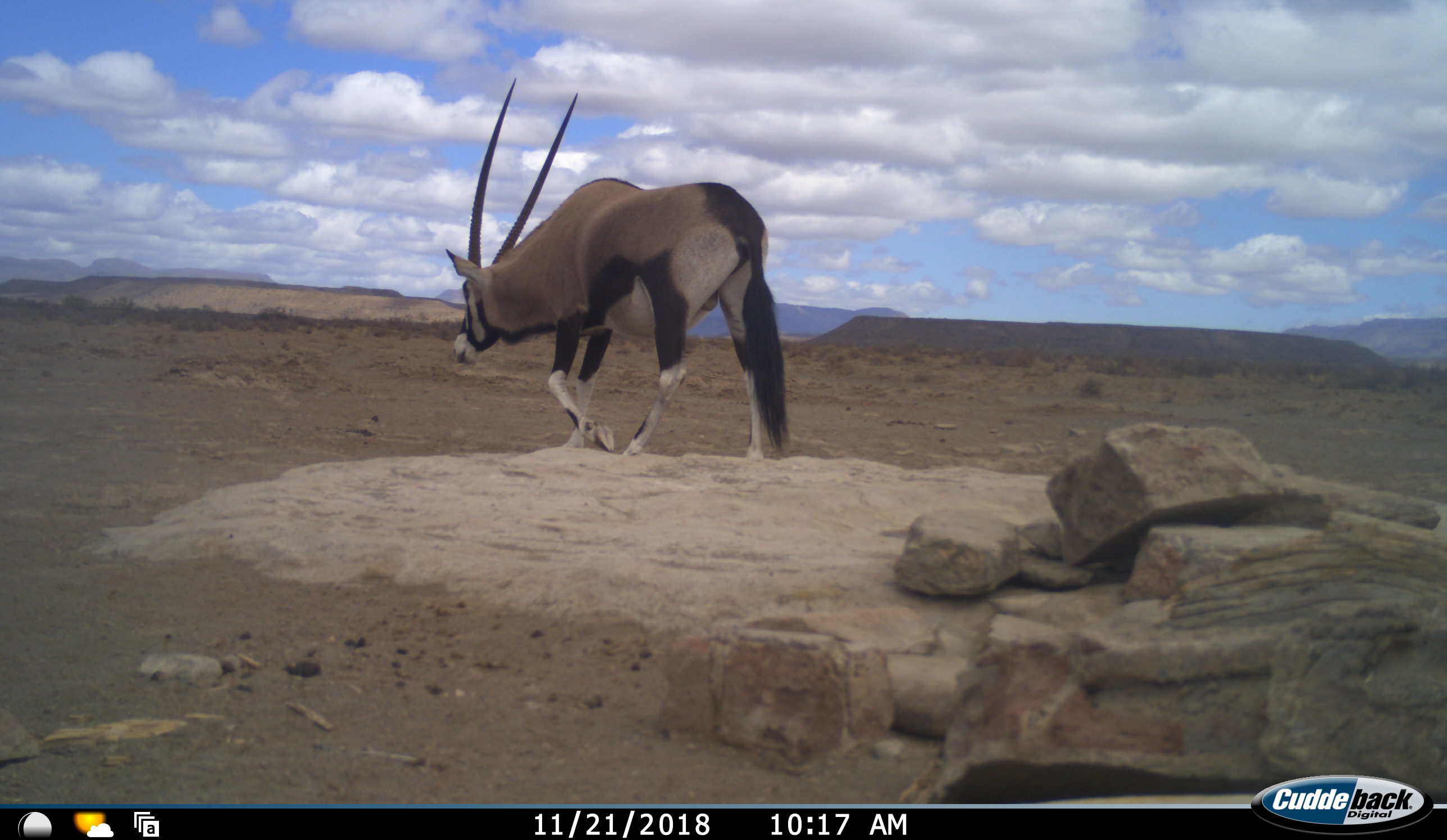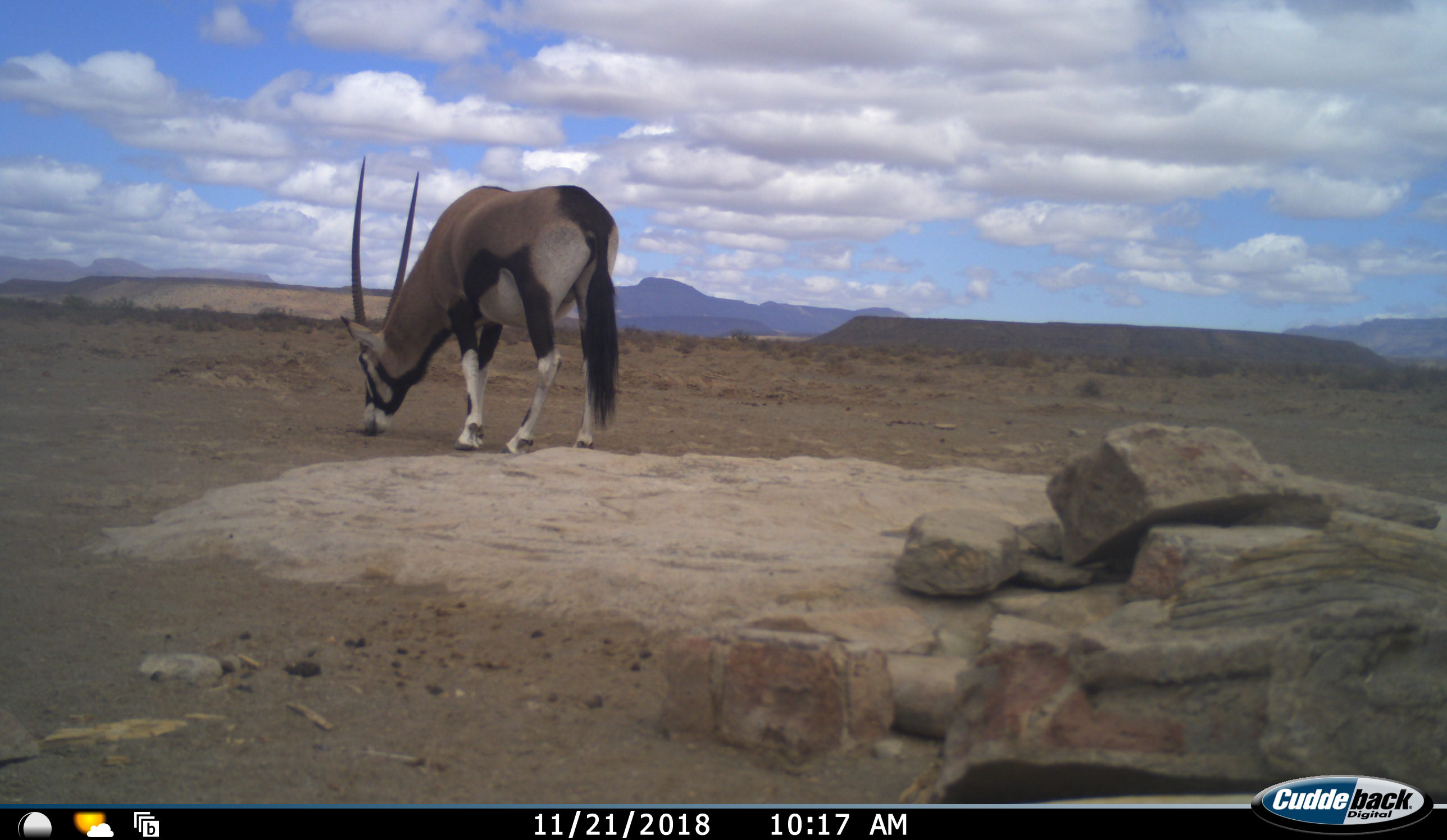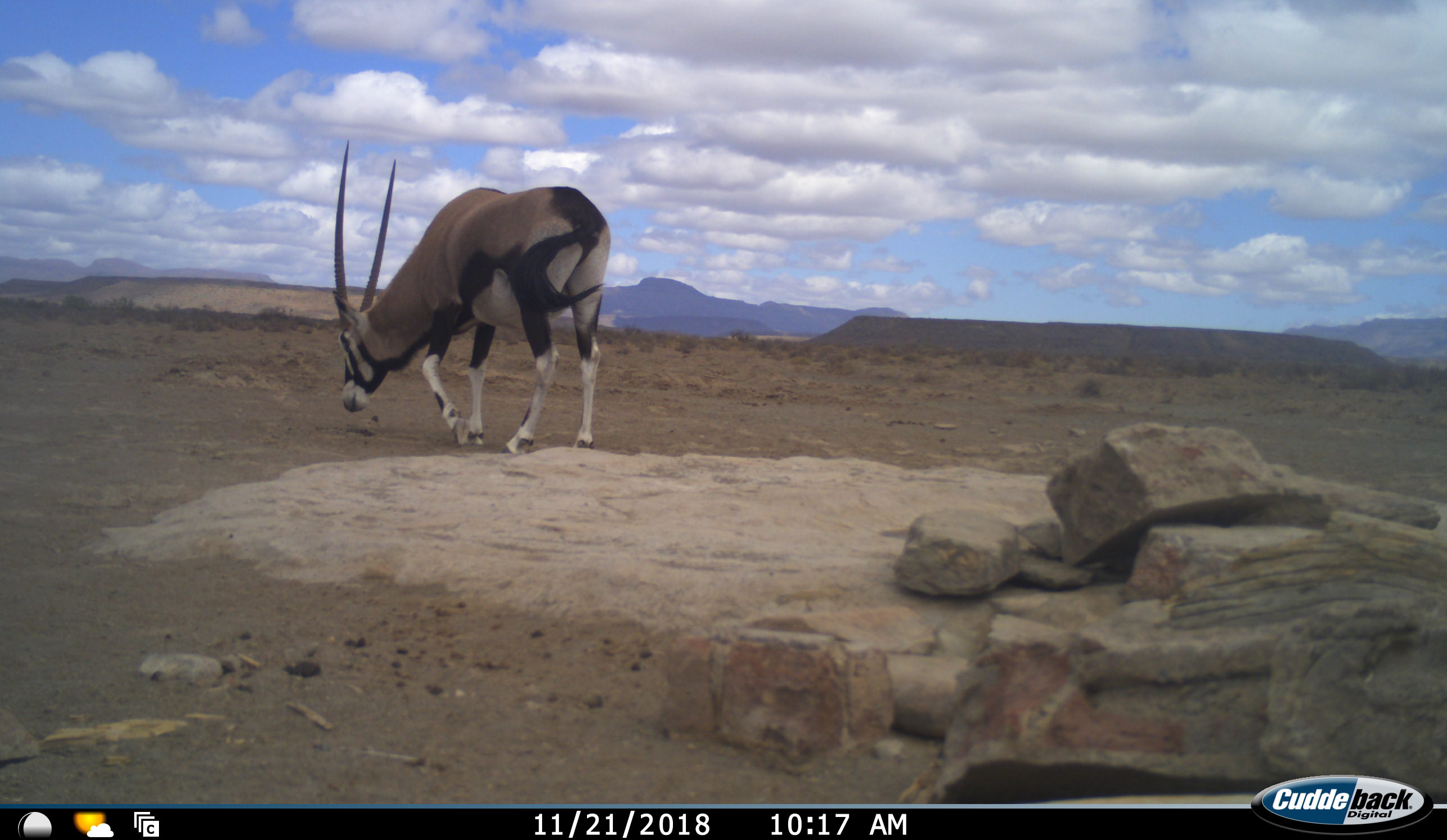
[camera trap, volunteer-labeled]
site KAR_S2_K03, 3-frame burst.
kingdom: Animalia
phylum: Chordata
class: Mammalia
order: Artiodactyla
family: Bovidae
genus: Oryx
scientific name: Oryx gazella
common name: gemsbok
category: oryx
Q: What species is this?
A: Oryx (gemsbok) (Oryx gazella).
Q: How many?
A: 1.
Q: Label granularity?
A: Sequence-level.